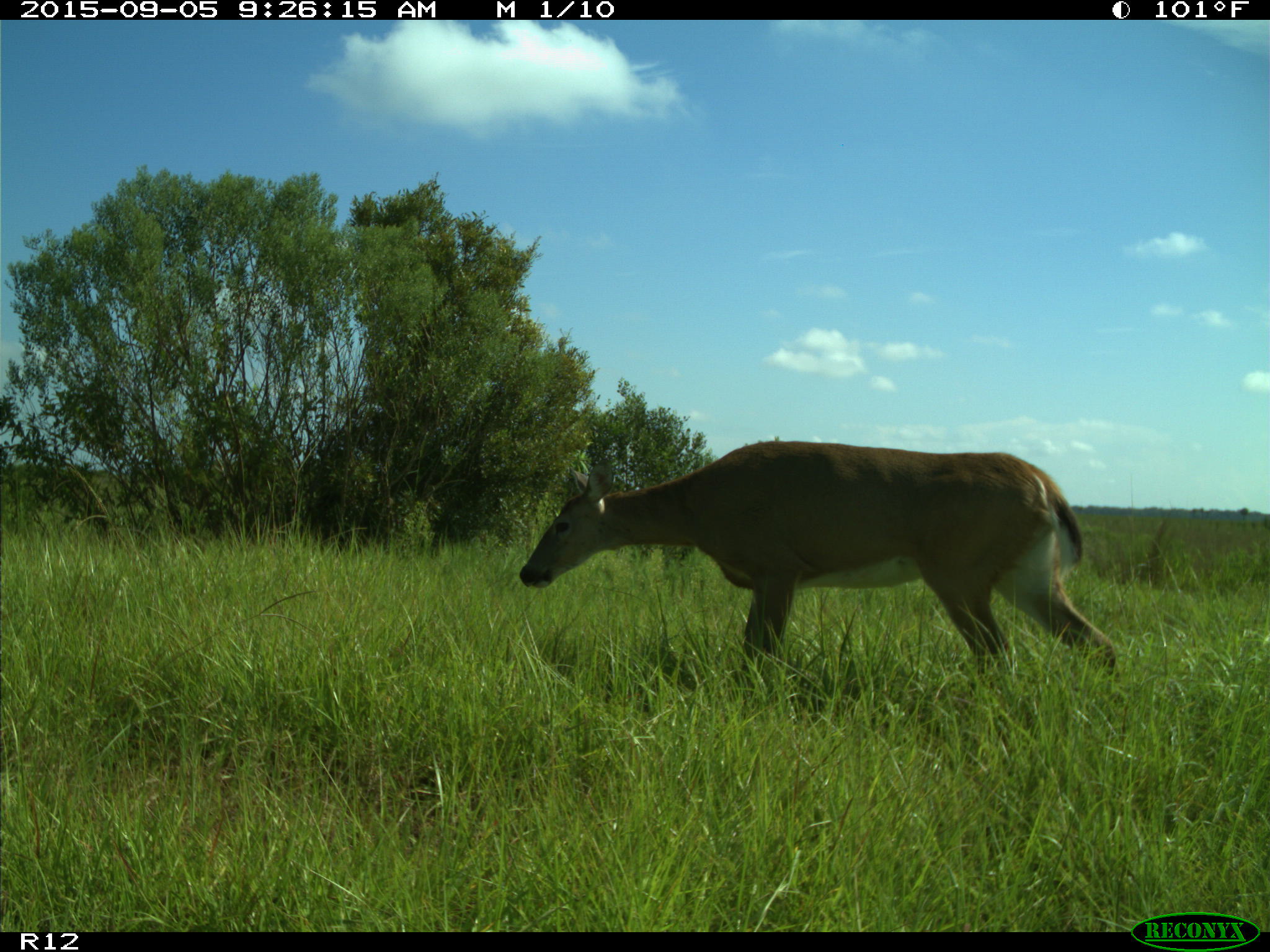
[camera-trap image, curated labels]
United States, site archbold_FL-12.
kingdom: Animalia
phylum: Chordata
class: Mammalia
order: Artiodactyla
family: Cervidae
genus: Odocoileus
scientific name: Odocoileus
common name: deer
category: unidentified deer